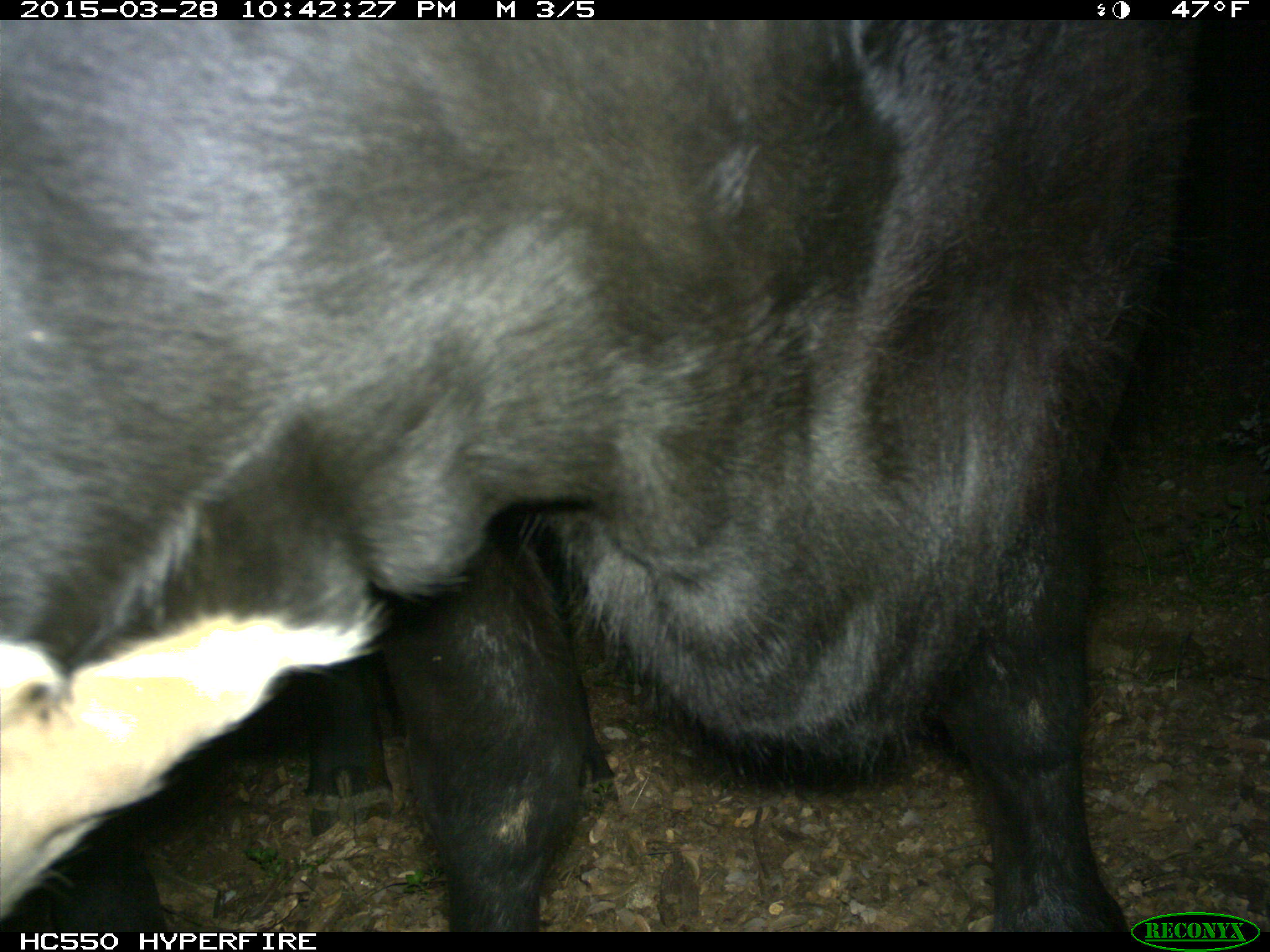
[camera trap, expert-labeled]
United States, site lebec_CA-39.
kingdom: Animalia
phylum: Chordata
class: Mammalia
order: Artiodactyla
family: Bovidae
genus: Bos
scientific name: Bos taurus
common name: domestic cow